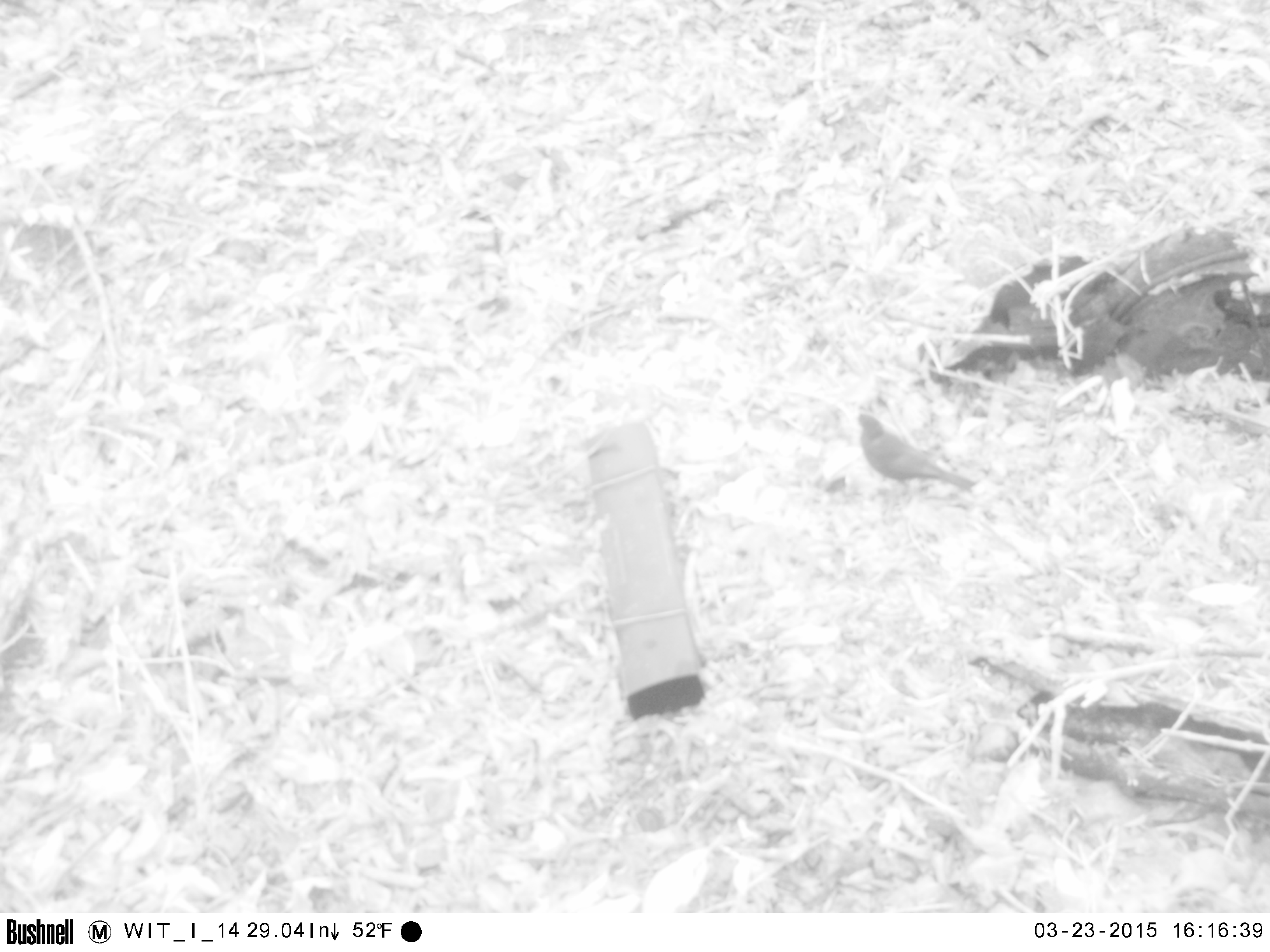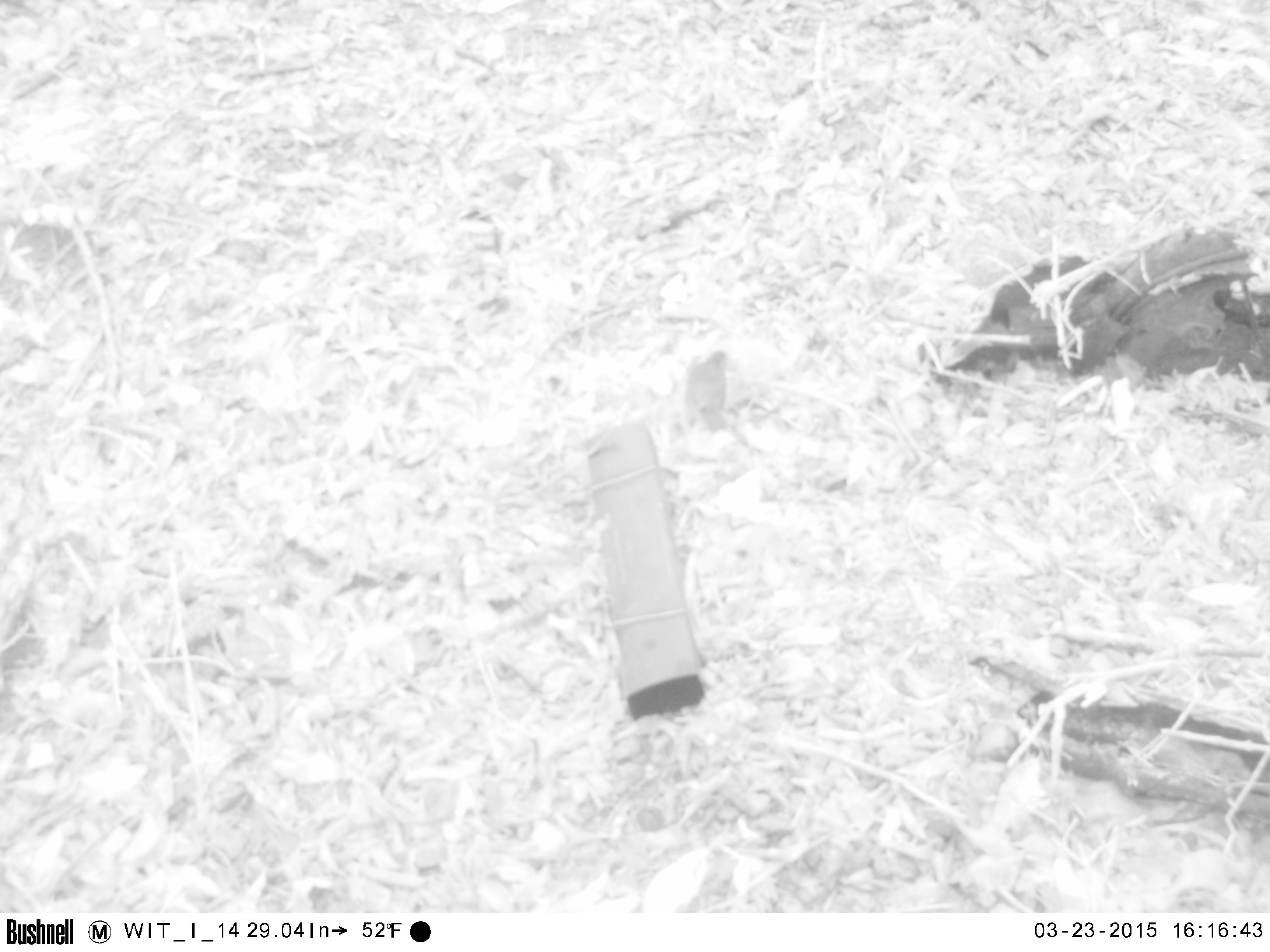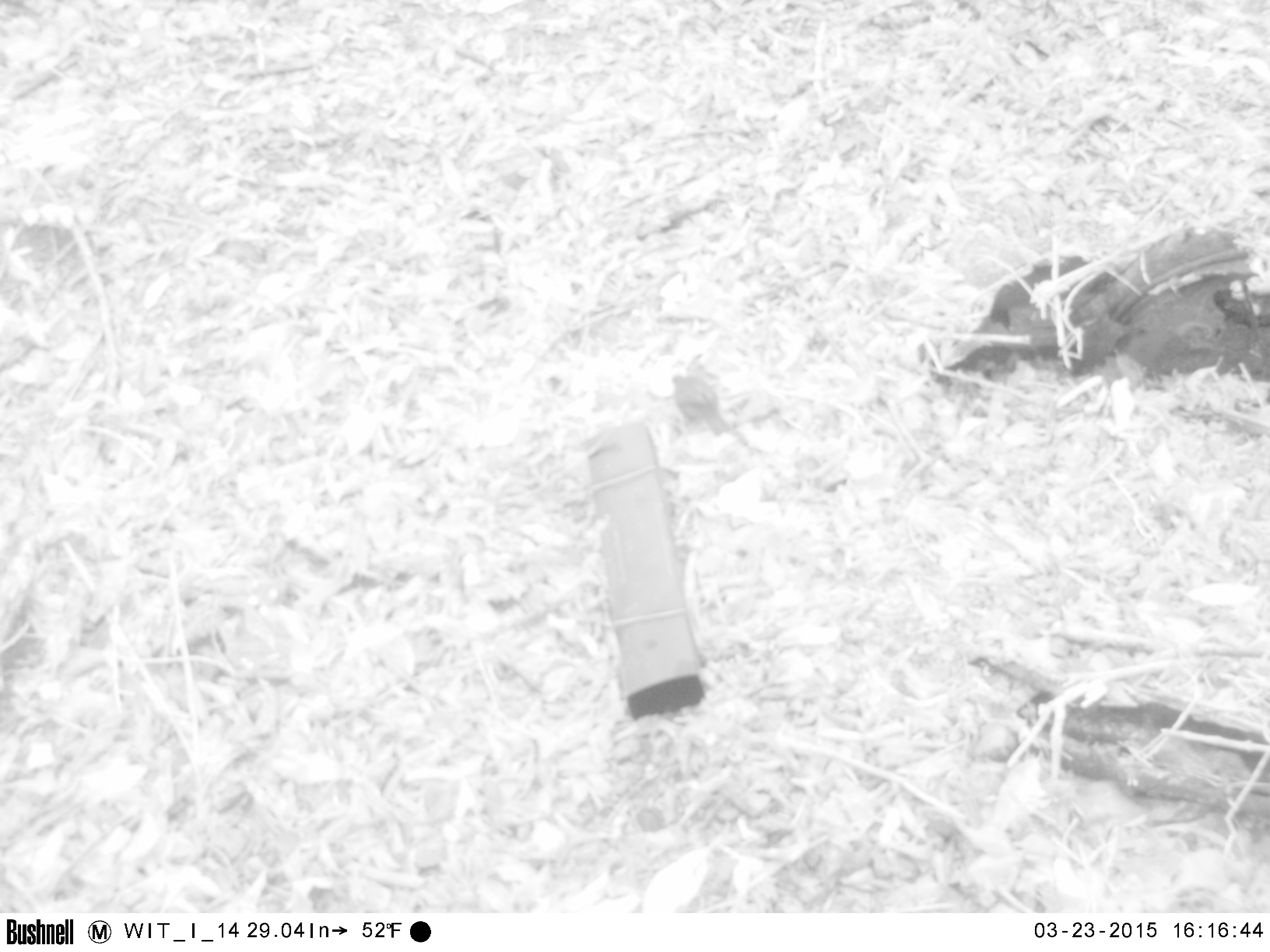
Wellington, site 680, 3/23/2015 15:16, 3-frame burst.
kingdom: Animalia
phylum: Chordata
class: Aves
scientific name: Aves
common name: bird